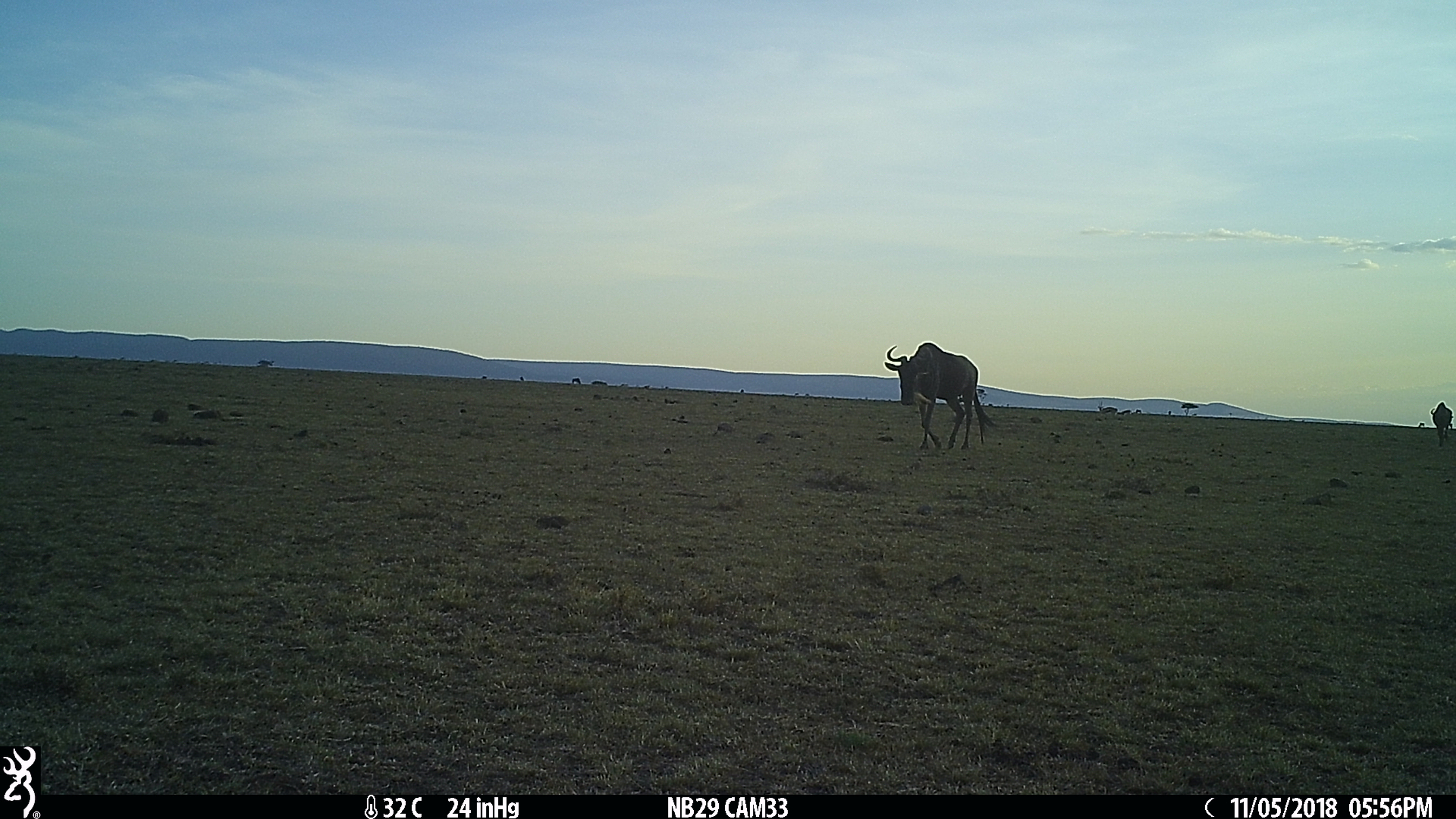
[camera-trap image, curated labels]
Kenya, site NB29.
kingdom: Animalia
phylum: Chordata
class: Mammalia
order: Artiodactyla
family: Bovidae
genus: Connochaetes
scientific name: Connochaetes taurinus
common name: blue wildebeest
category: wildebeest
Wildebeest (blue wildebeest) (Connochaetes taurinus).